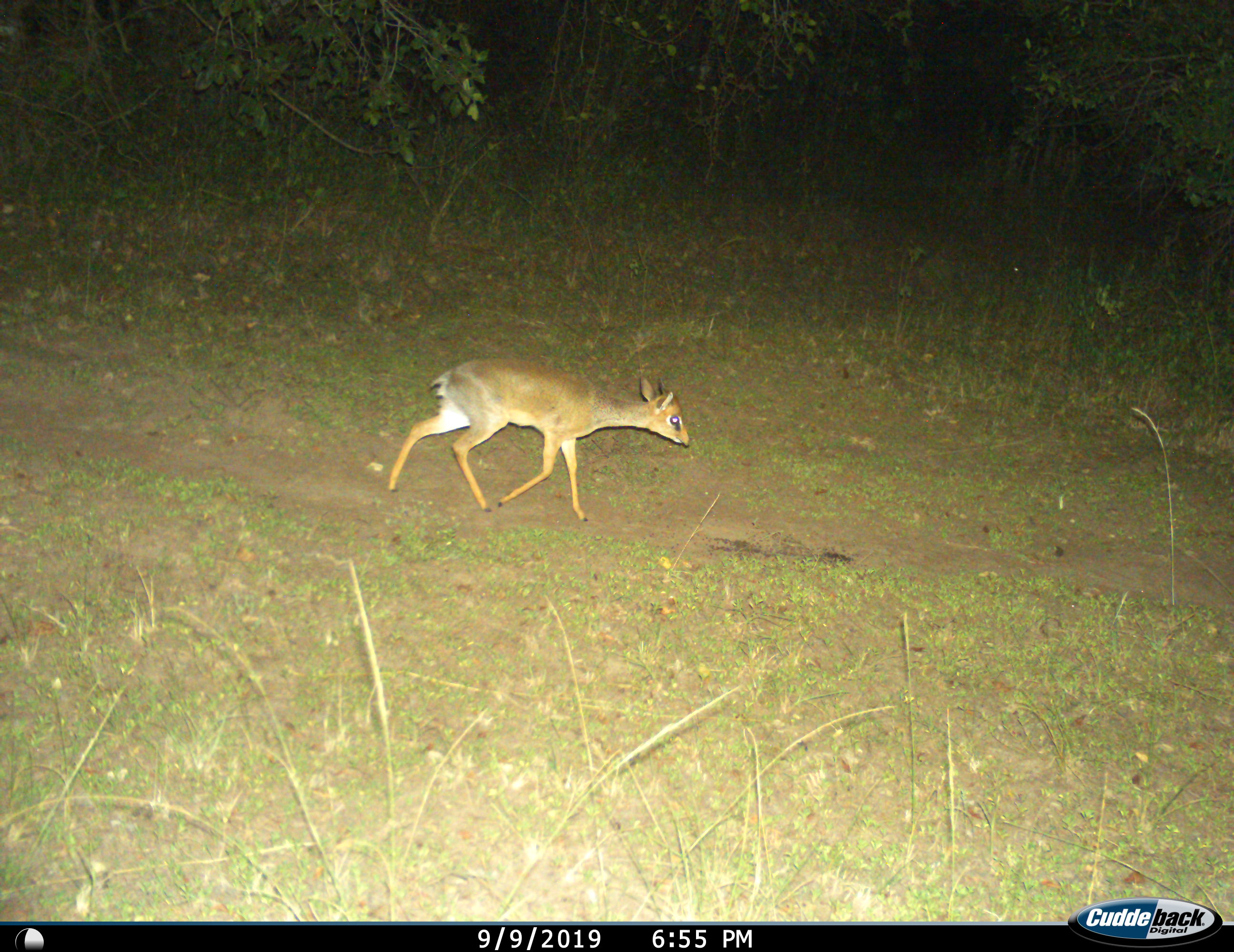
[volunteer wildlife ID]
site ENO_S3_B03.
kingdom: Animalia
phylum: Chordata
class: Mammalia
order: Artiodactyla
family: Bovidae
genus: Madoqua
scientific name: Madoqua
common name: dik-dik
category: dikdik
Dikdik (dik-dik) (Madoqua), count 1. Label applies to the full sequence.